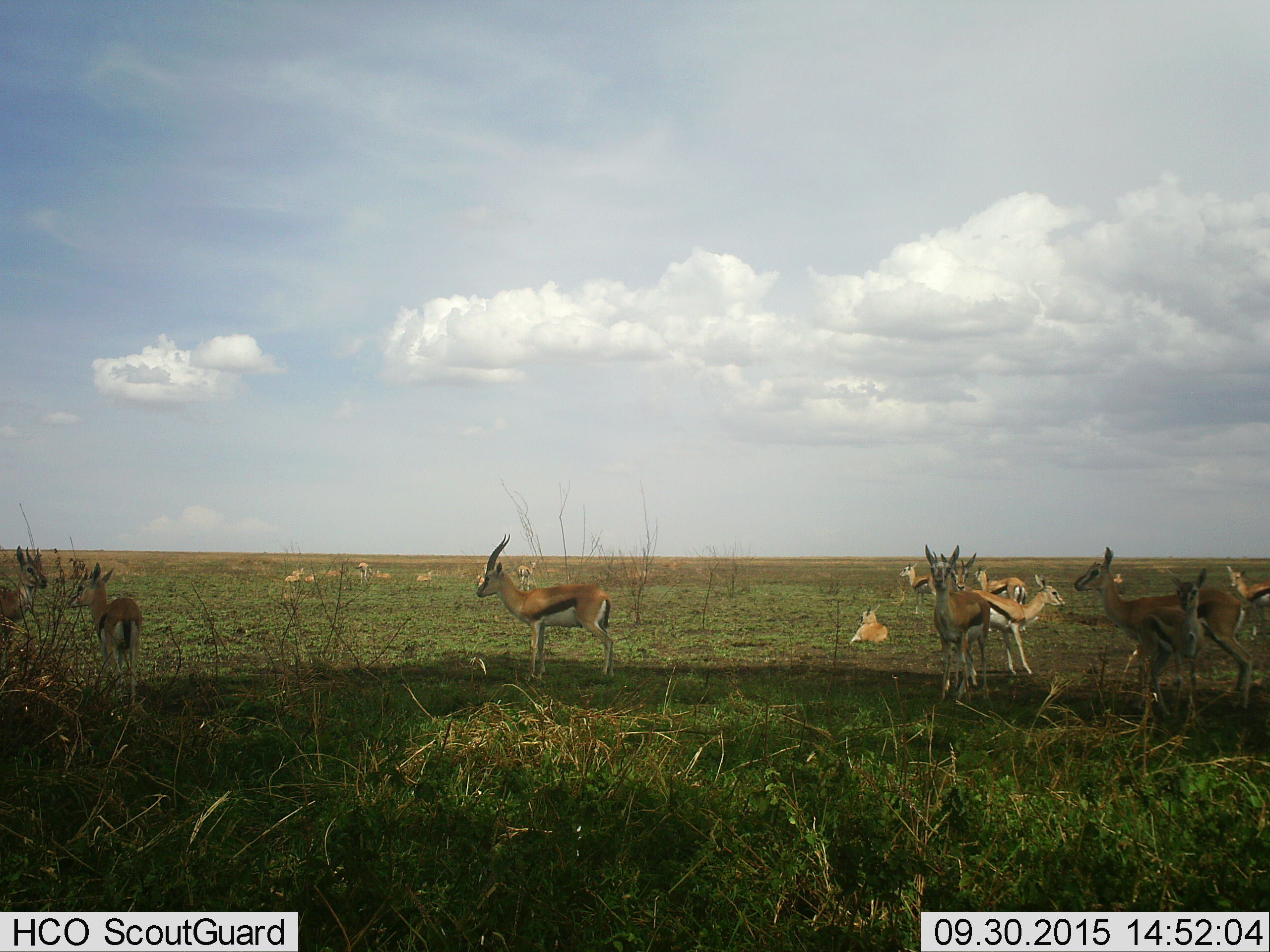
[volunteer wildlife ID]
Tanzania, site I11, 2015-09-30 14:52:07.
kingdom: Animalia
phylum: Chordata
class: Mammalia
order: Artiodactyla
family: Bovidae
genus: Eudorcas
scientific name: Eudorcas thomsonii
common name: thomson's gazelle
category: gazellethomsons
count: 11-50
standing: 90%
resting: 80%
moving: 10%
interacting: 0%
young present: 40%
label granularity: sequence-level